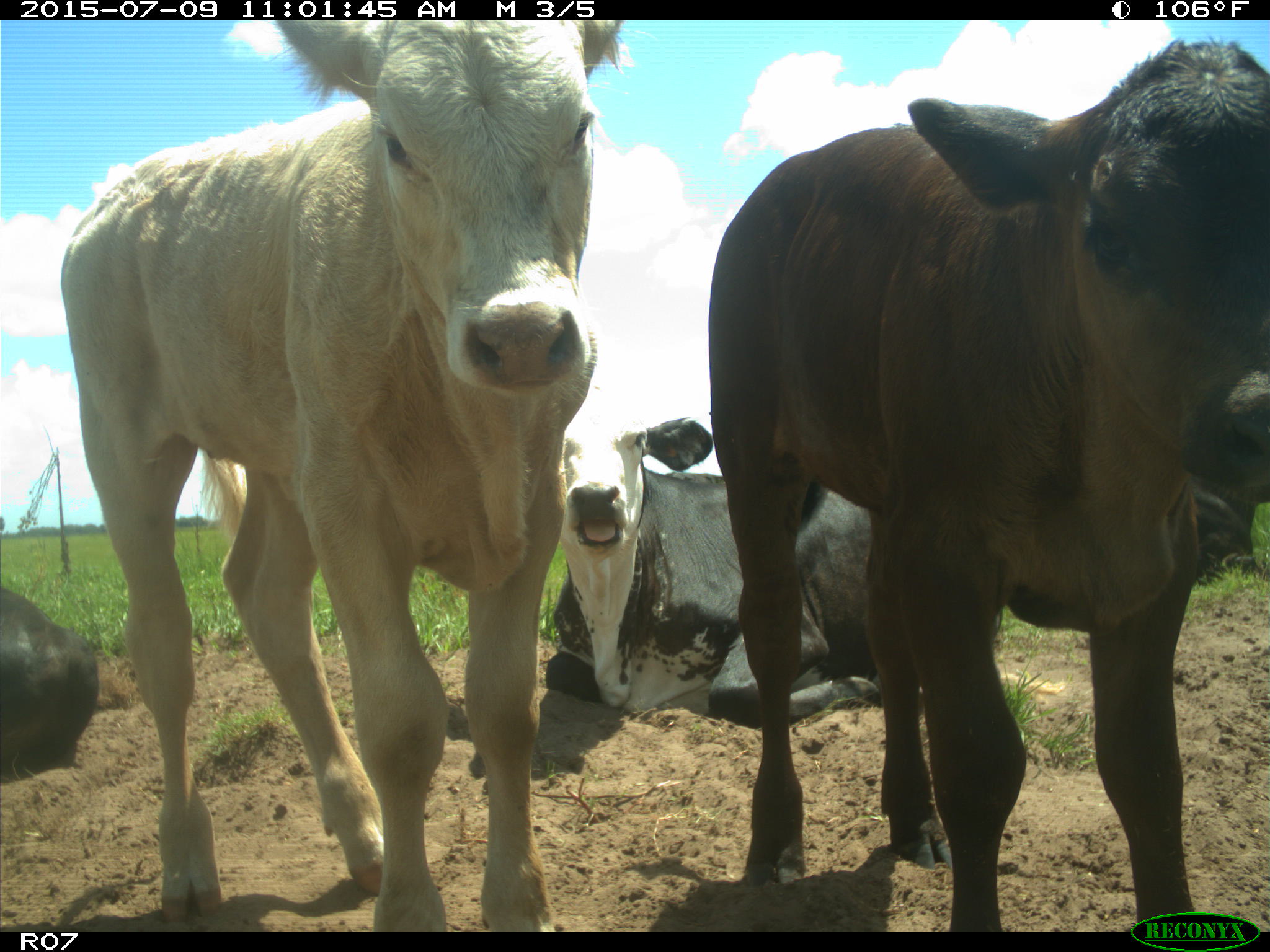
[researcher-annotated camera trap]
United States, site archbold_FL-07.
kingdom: Animalia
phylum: Chordata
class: Mammalia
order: Artiodactyla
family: Bovidae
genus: Bos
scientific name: Bos taurus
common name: domestic cow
Bos taurus (domestic cow).